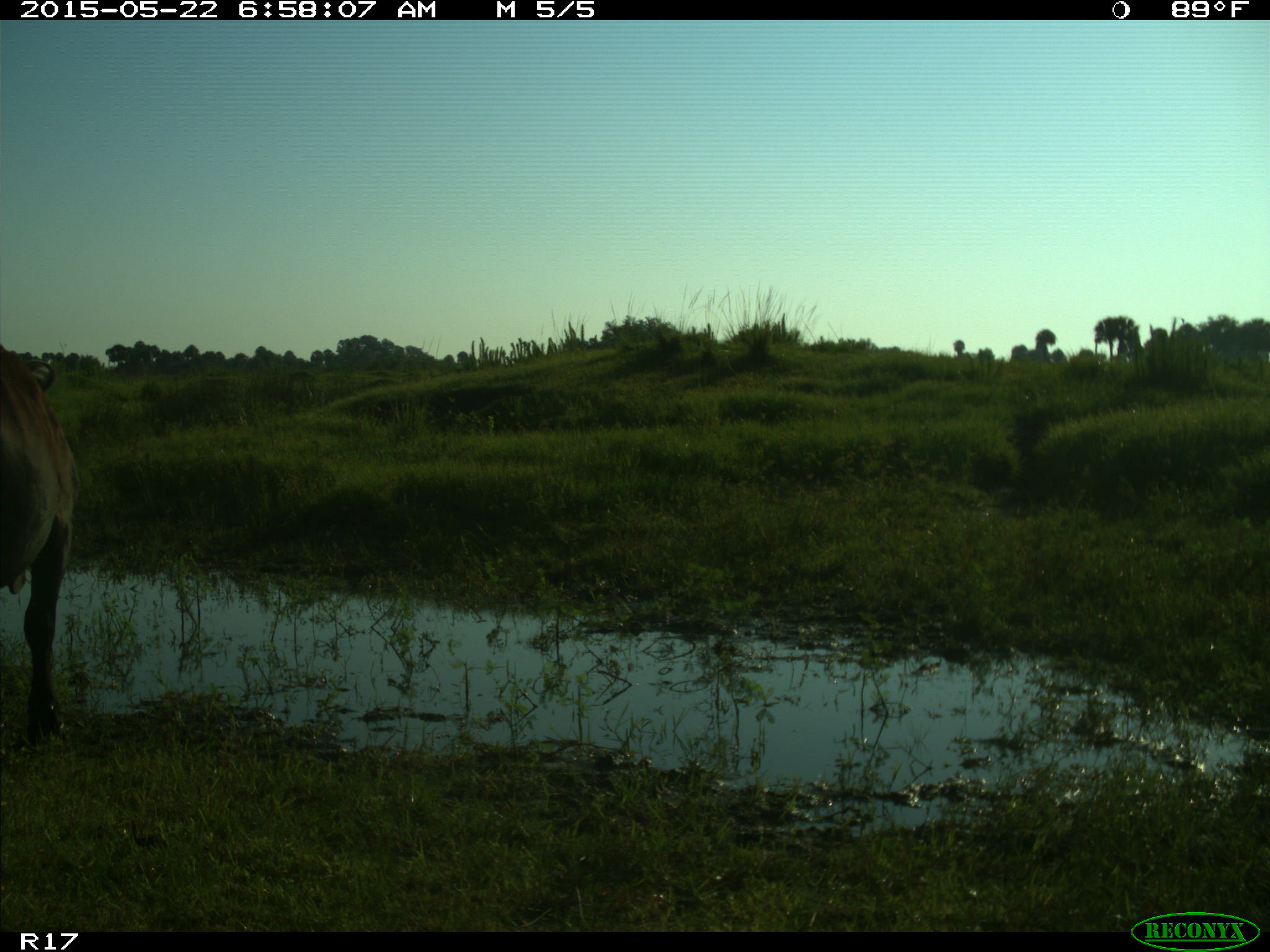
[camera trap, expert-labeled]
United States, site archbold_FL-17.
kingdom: Animalia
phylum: Chordata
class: Mammalia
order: Artiodactyla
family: Bovidae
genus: Bos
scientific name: Bos taurus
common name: domestic cow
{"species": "Bos taurus (domestic cow)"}